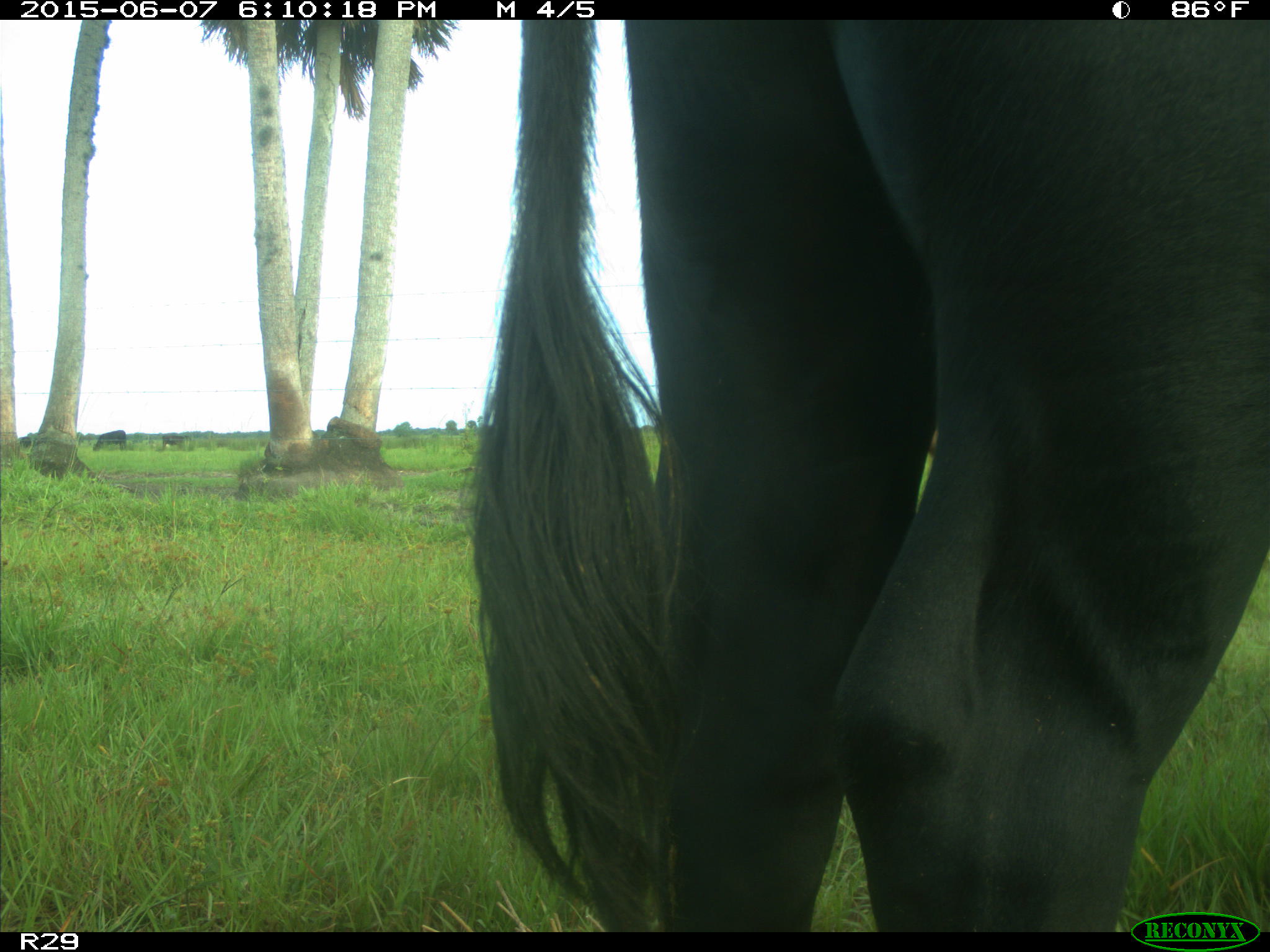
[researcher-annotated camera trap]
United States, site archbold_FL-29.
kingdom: Animalia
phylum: Chordata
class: Mammalia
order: Artiodactyla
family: Bovidae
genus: Bos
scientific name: Bos taurus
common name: domestic cow